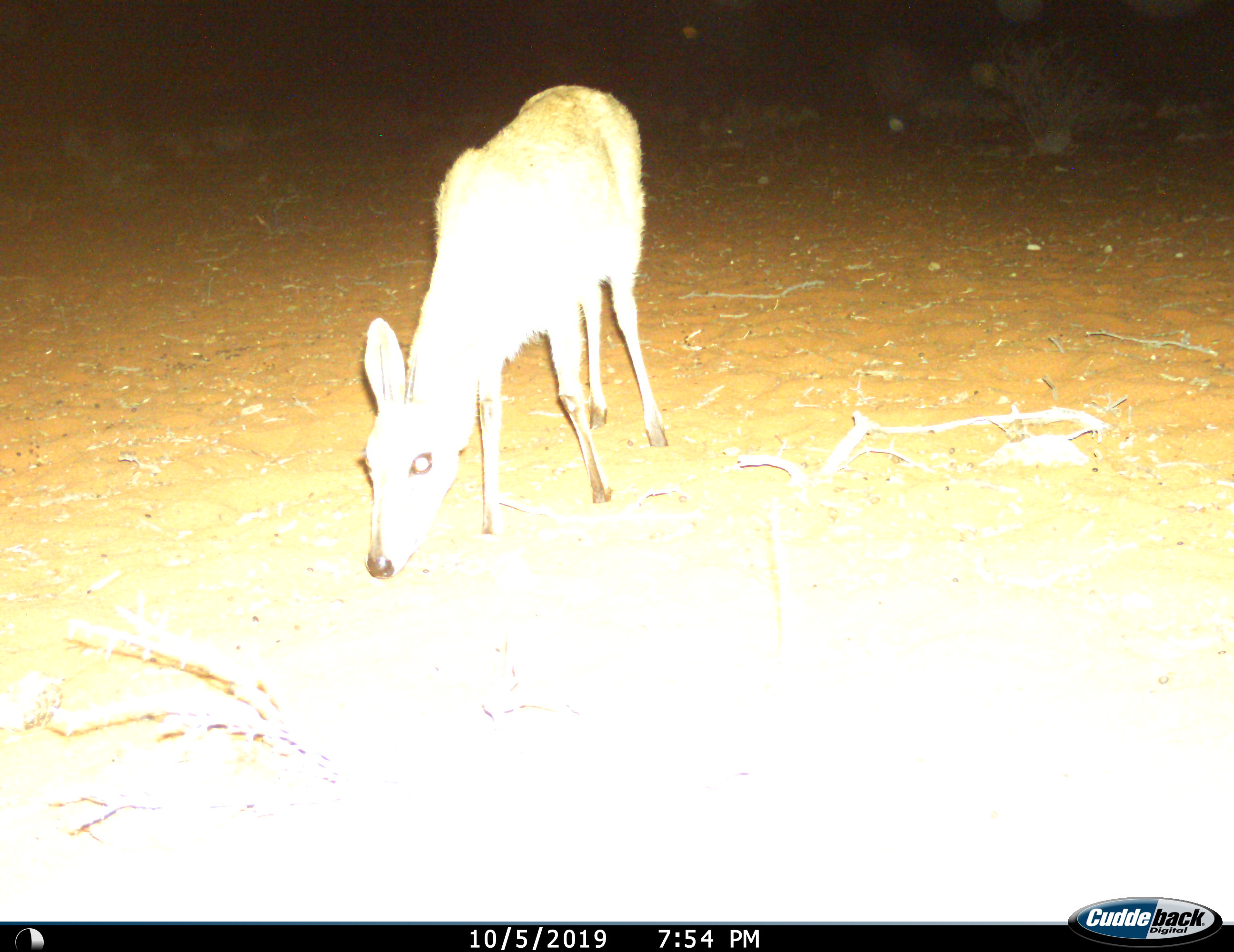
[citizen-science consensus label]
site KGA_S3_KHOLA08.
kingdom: Animalia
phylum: Chordata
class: Mammalia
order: Artiodactyla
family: Bovidae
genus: Sylvicapra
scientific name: Sylvicapra grimmia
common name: common duiker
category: duikercommongrey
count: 1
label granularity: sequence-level